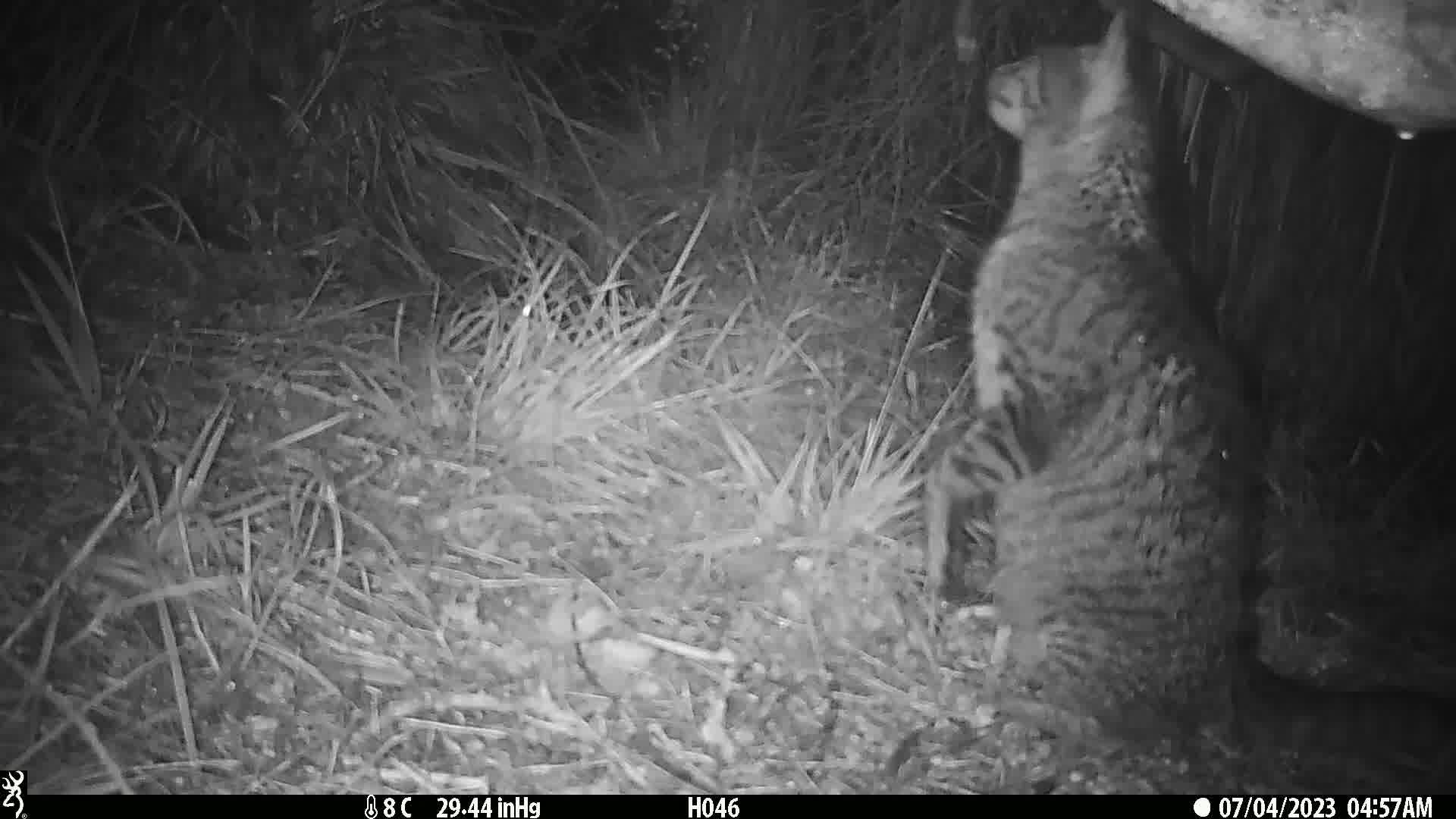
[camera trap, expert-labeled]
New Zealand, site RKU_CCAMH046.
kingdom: Animalia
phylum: Chordata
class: Mammalia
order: Carnivora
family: Felidae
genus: Felis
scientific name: Felis catus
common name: domestic cat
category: cat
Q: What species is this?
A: Cat (domestic cat) (Felis catus).